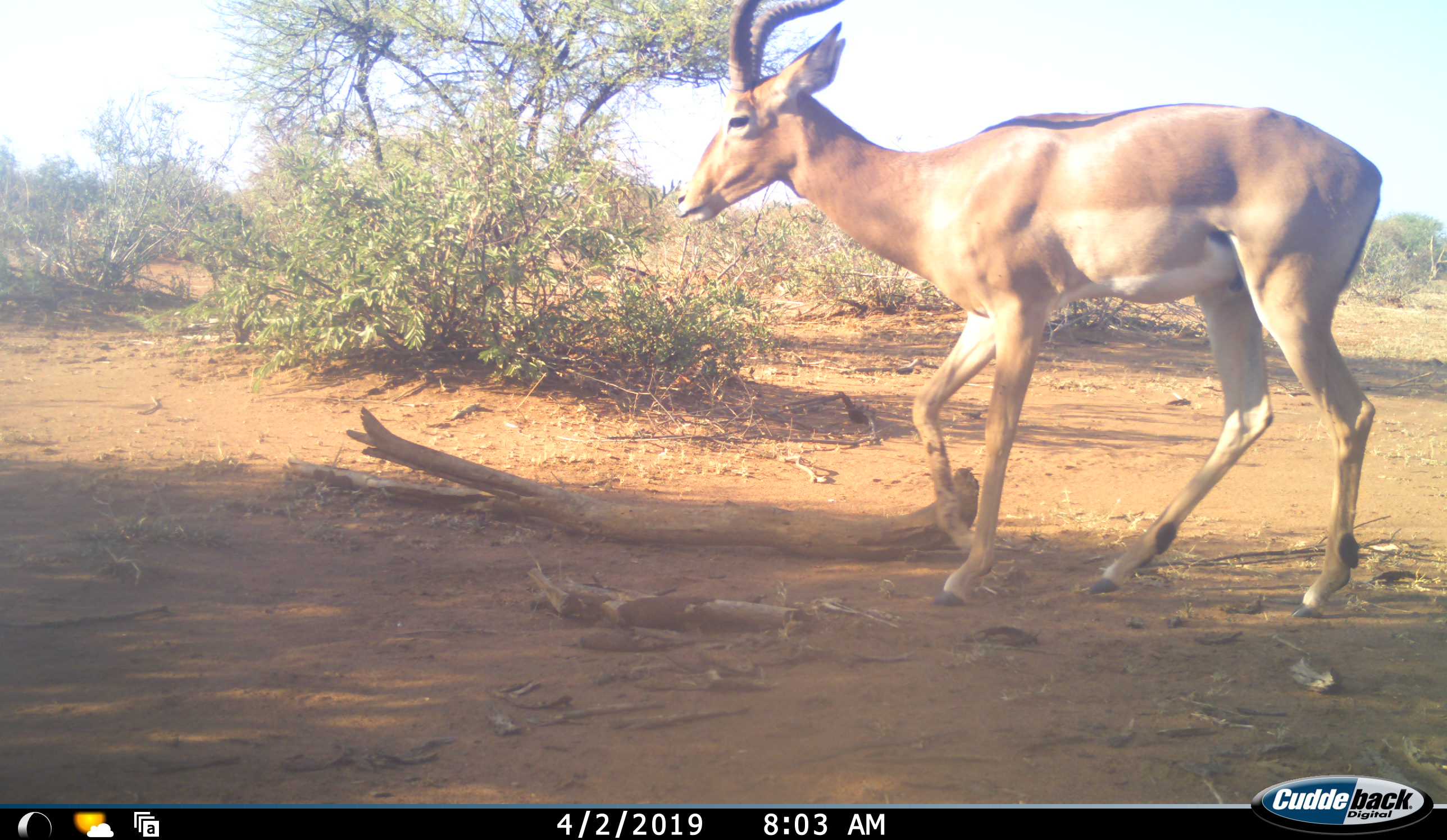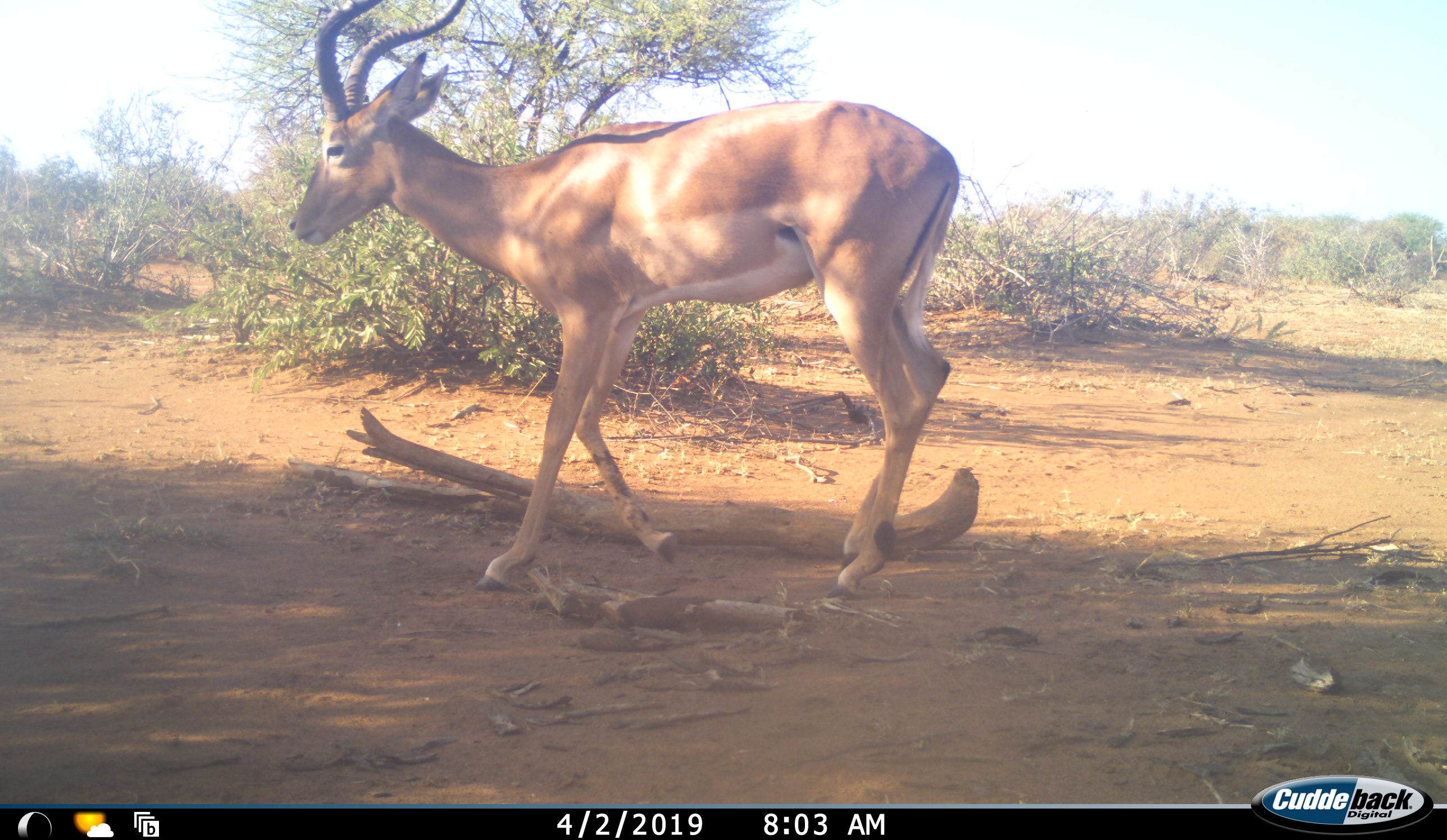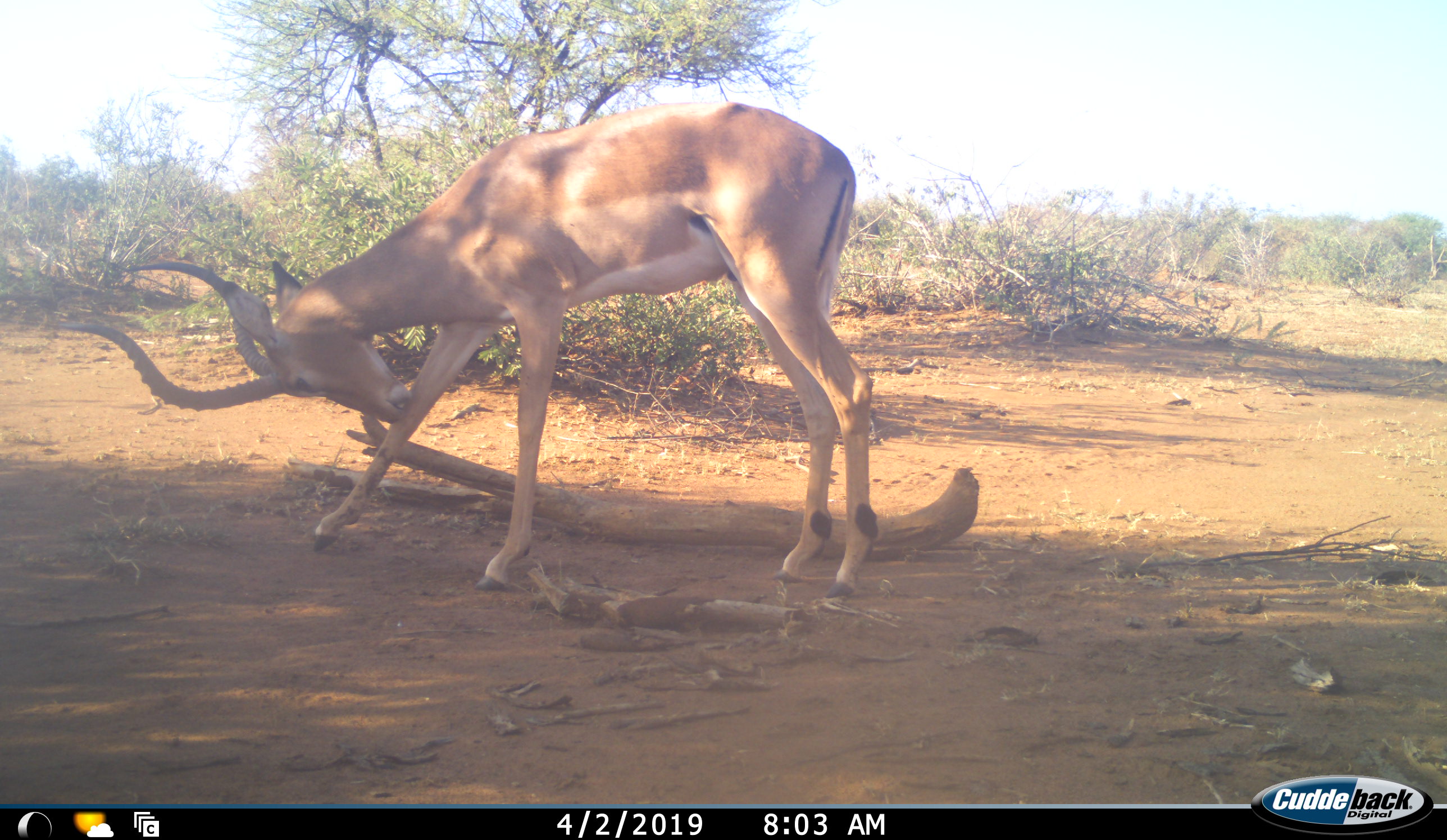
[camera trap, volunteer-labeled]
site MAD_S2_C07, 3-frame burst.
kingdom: Animalia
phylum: Chordata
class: Mammalia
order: Artiodactyla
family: Bovidae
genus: Aepyceros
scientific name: Aepyceros melampus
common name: impala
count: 1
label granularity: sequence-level